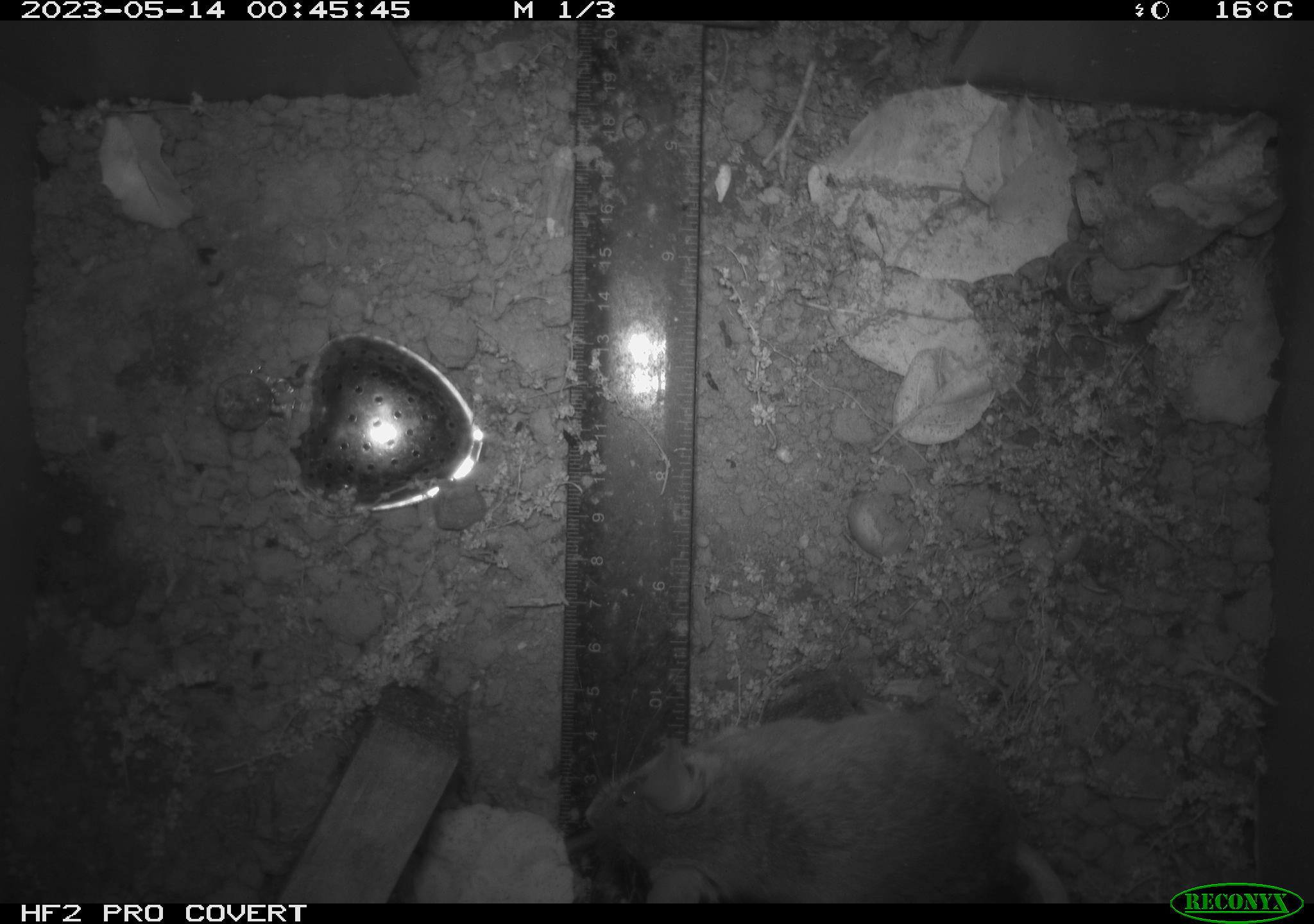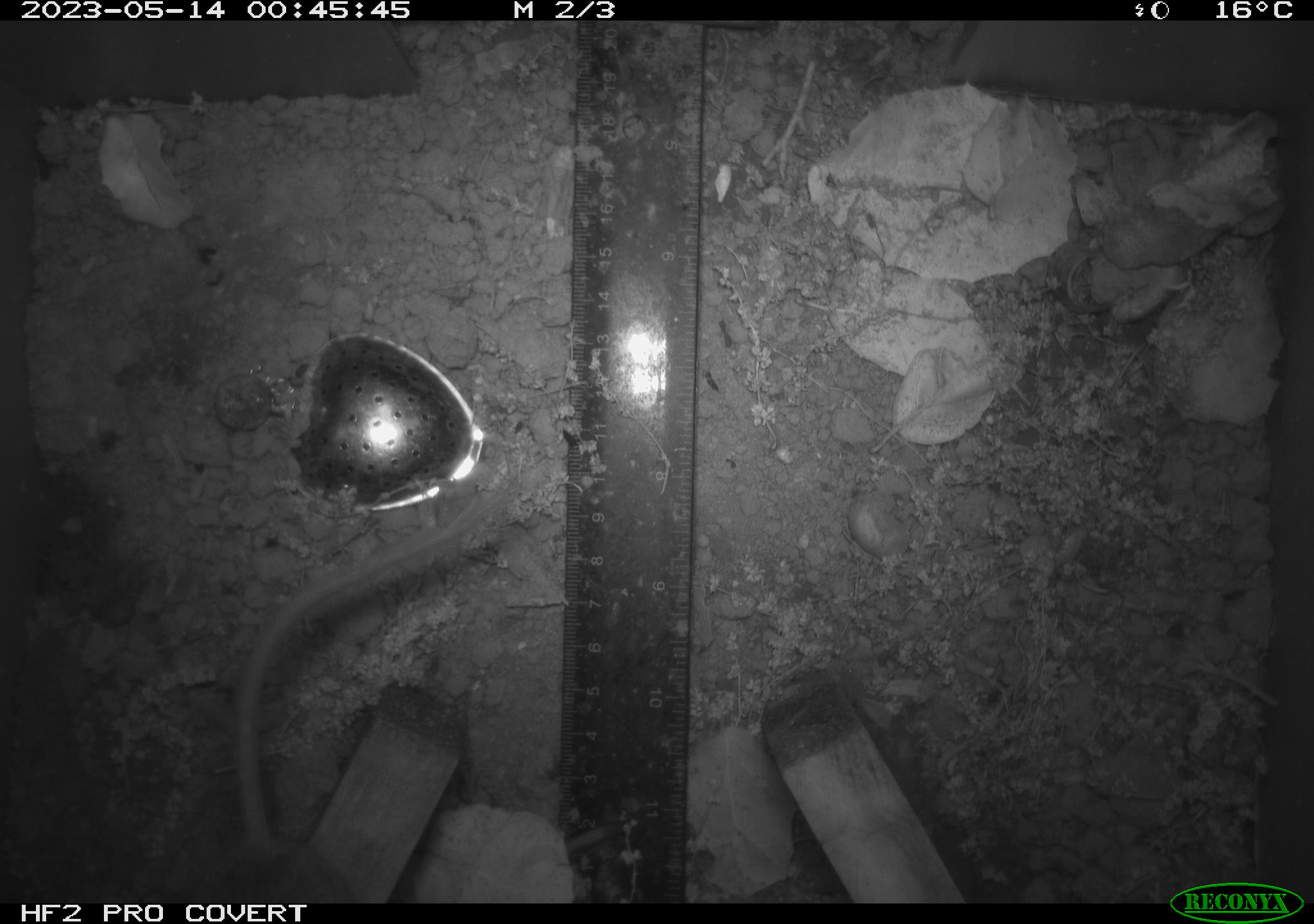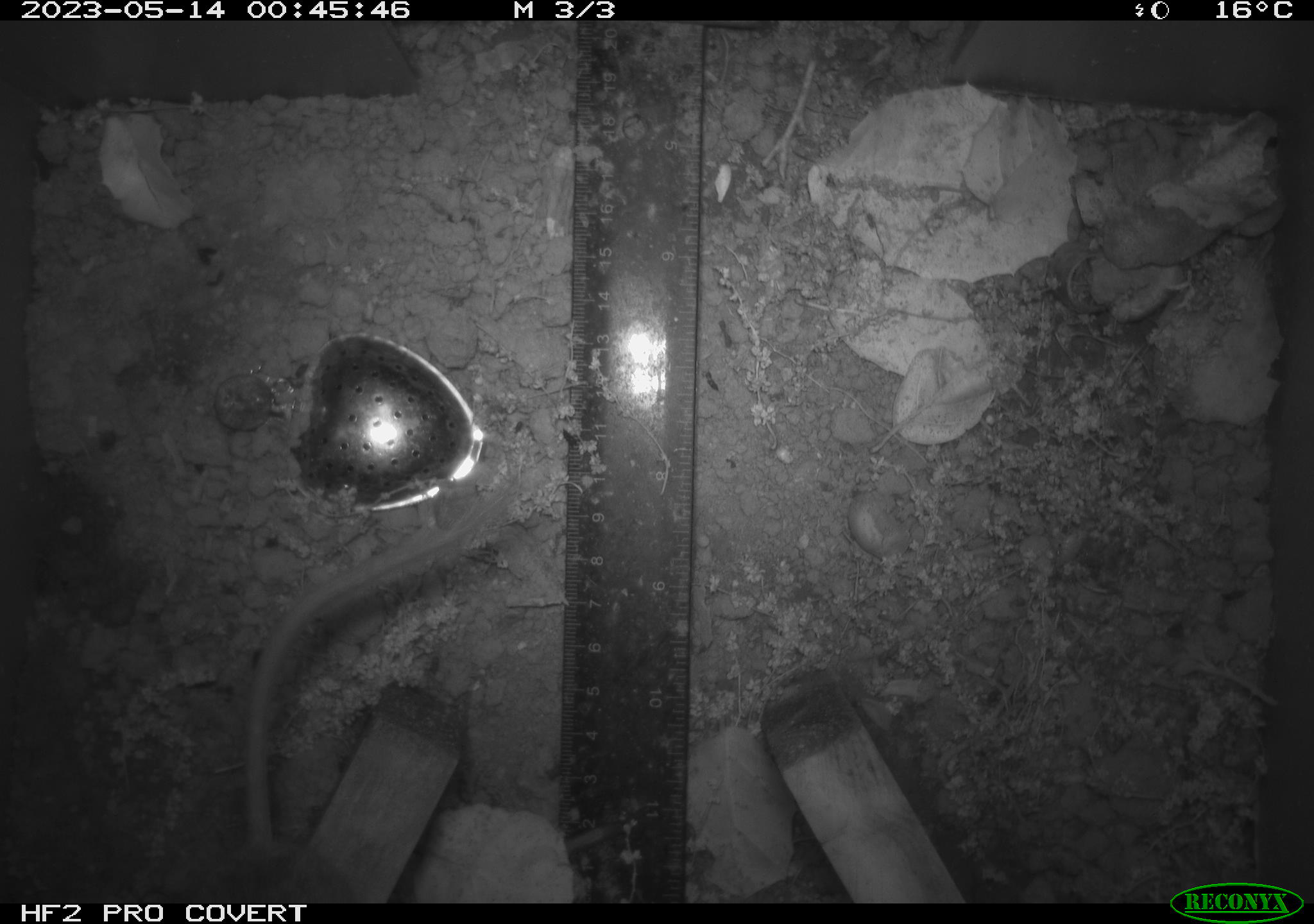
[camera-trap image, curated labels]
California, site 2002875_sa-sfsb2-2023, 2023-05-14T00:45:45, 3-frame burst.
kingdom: Animalia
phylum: Chordata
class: Mammalia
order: Rodentia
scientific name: Rodentia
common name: mouse species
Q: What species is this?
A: Mouse species (Rodentia).